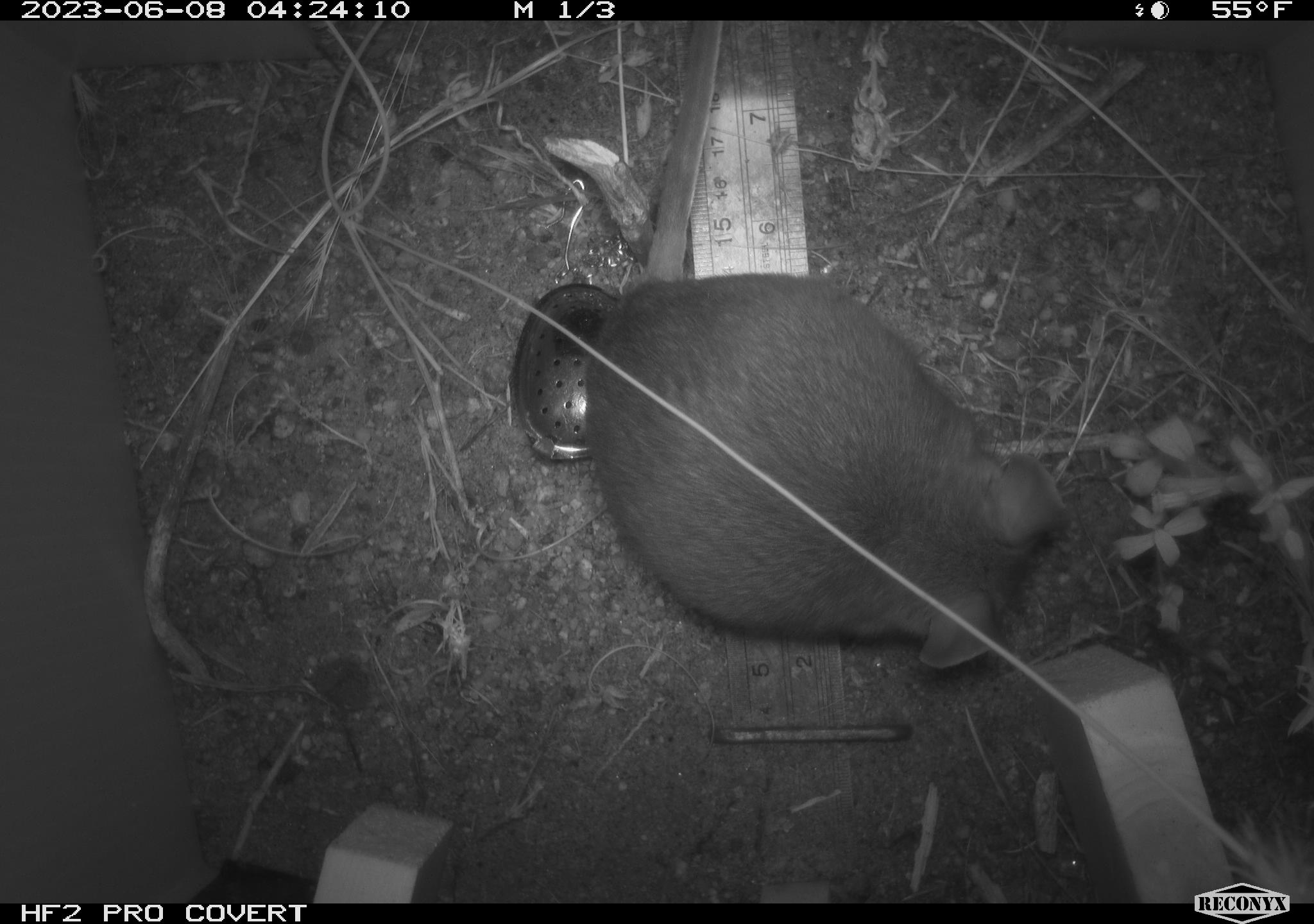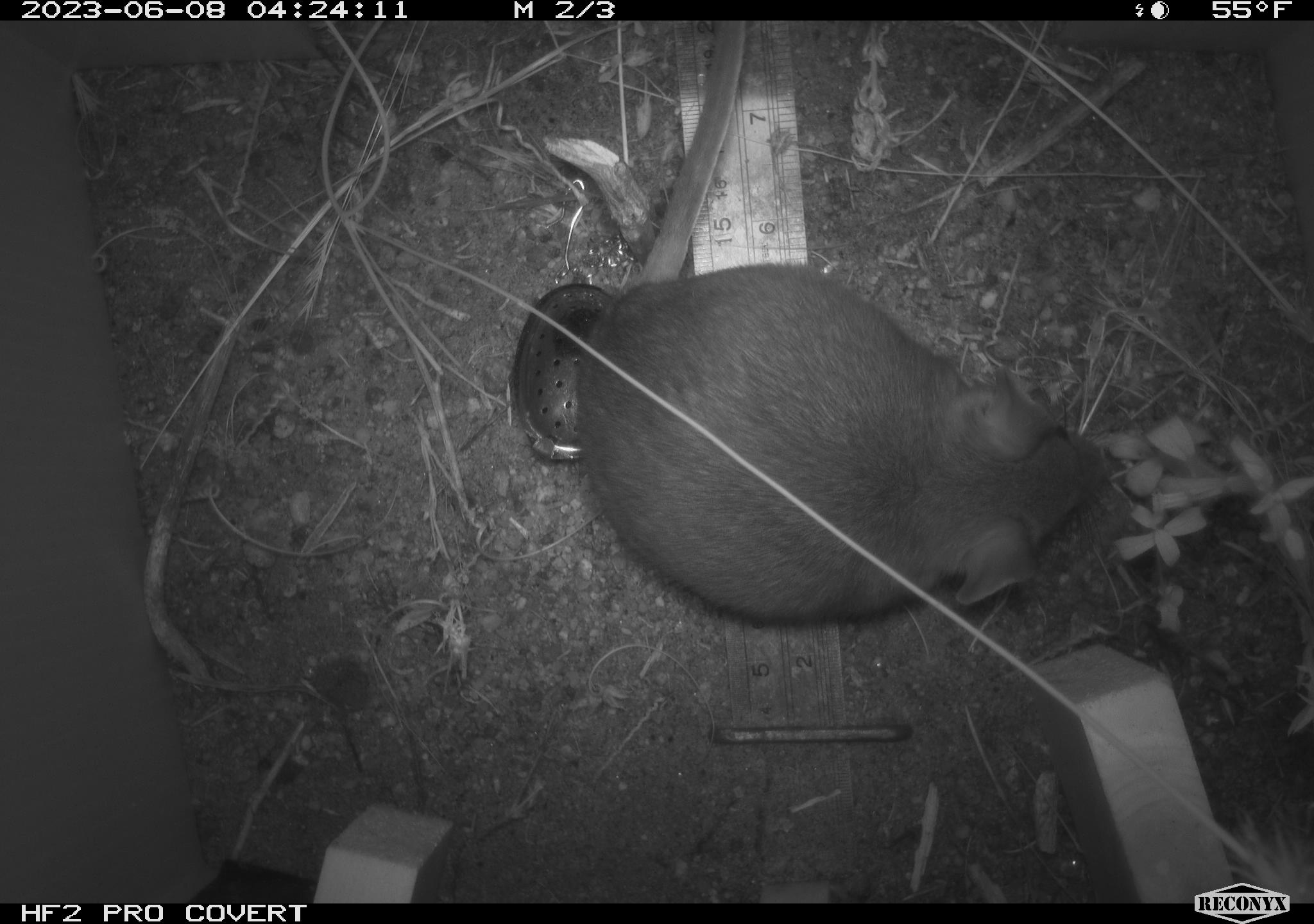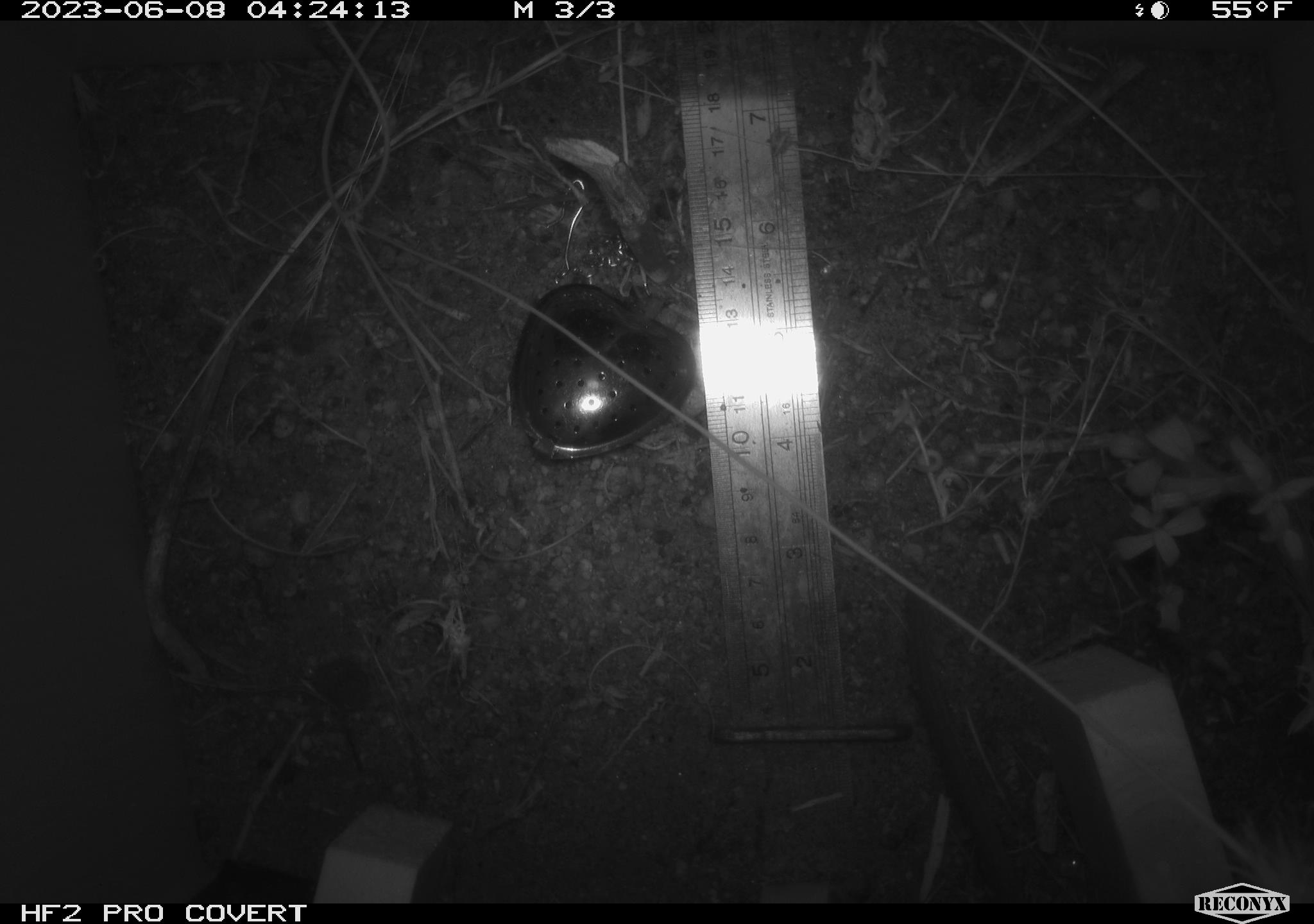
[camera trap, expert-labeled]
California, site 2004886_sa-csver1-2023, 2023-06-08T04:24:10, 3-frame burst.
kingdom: Animalia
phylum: Chordata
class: Mammalia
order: Rodentia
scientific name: Rodentia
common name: mouse species